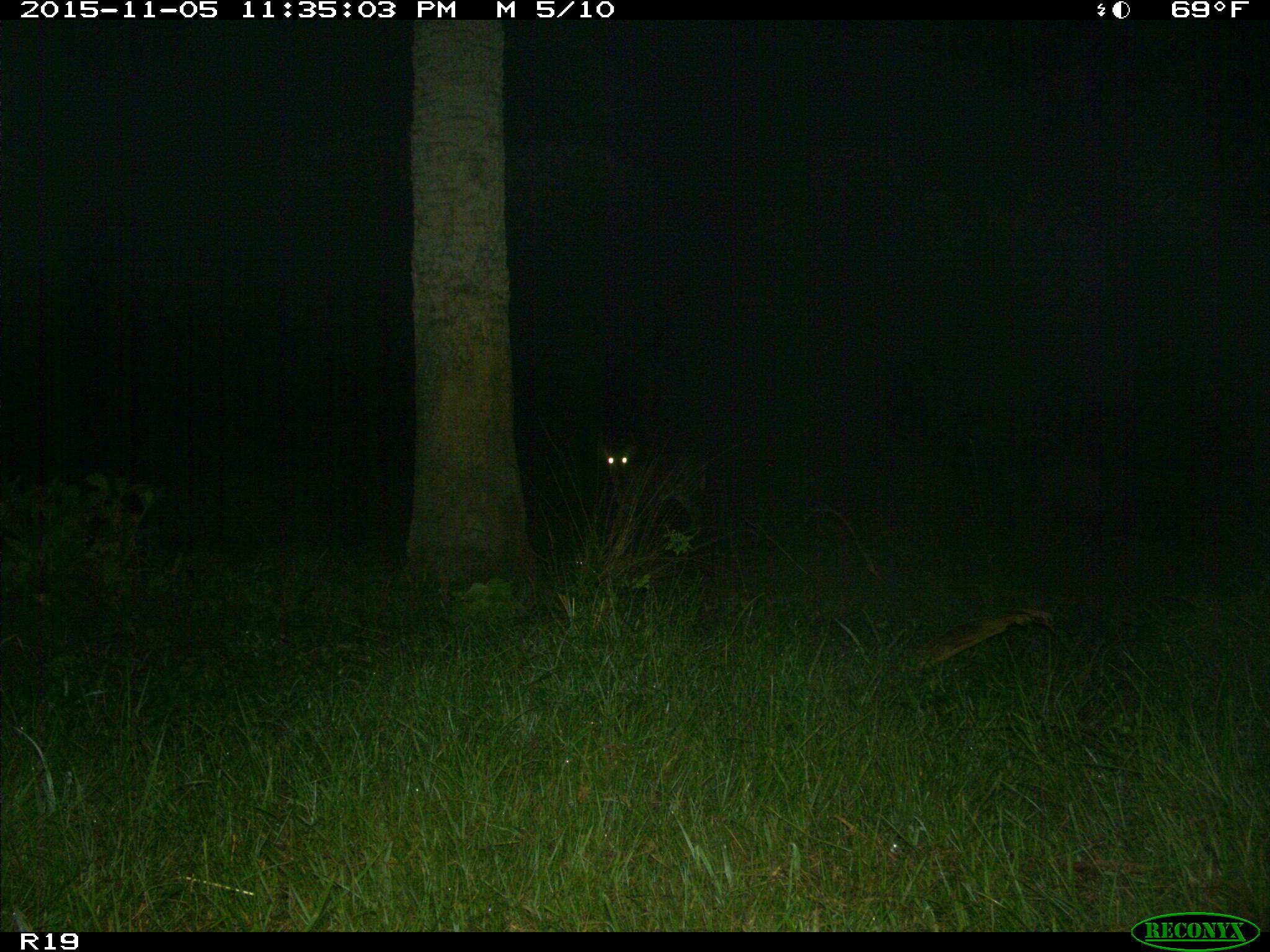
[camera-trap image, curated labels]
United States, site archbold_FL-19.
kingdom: Animalia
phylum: Chordata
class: Mammalia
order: Artiodactyla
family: Cervidae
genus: Odocoileus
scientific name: Odocoileus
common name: deer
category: unidentified deer